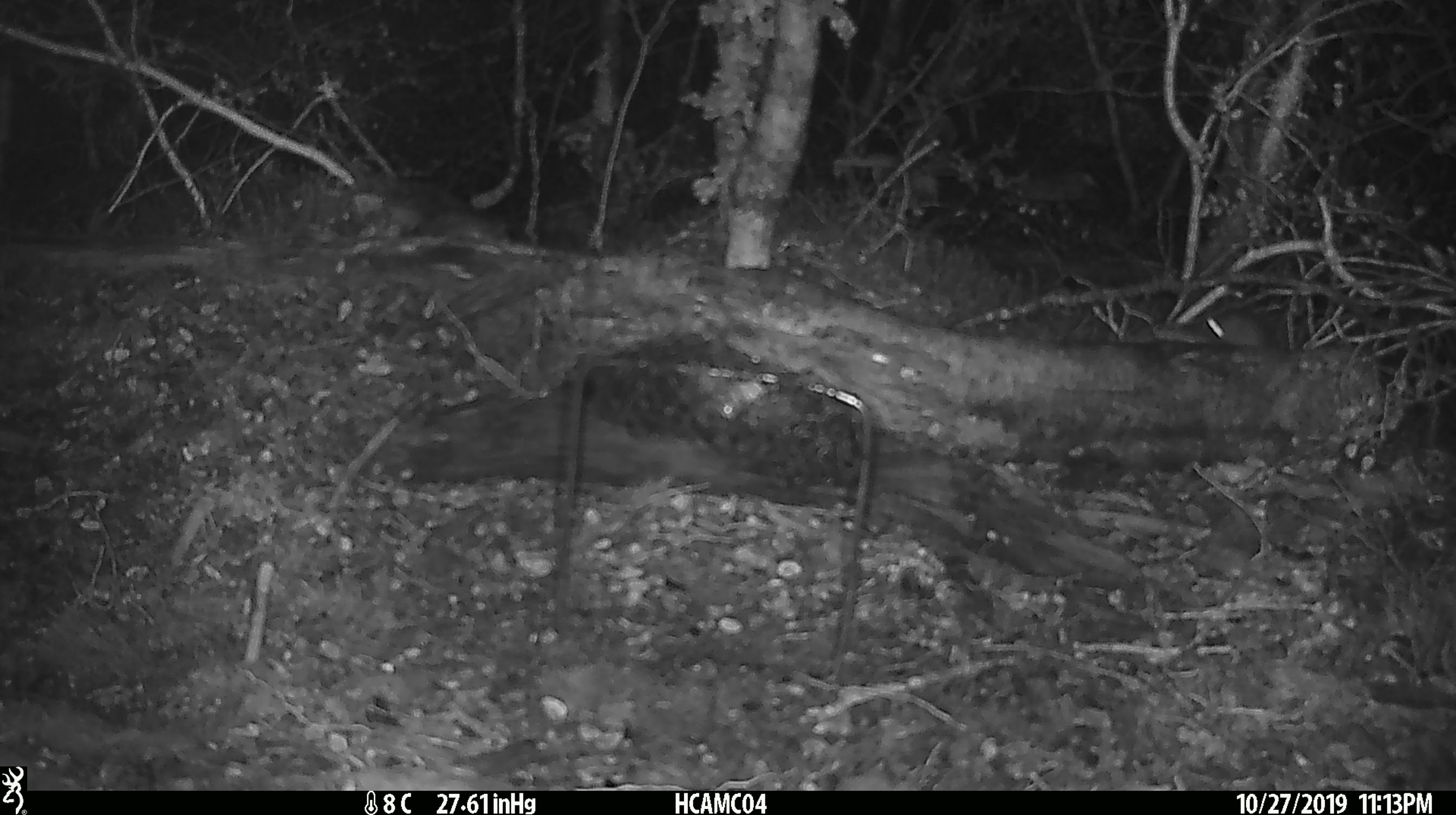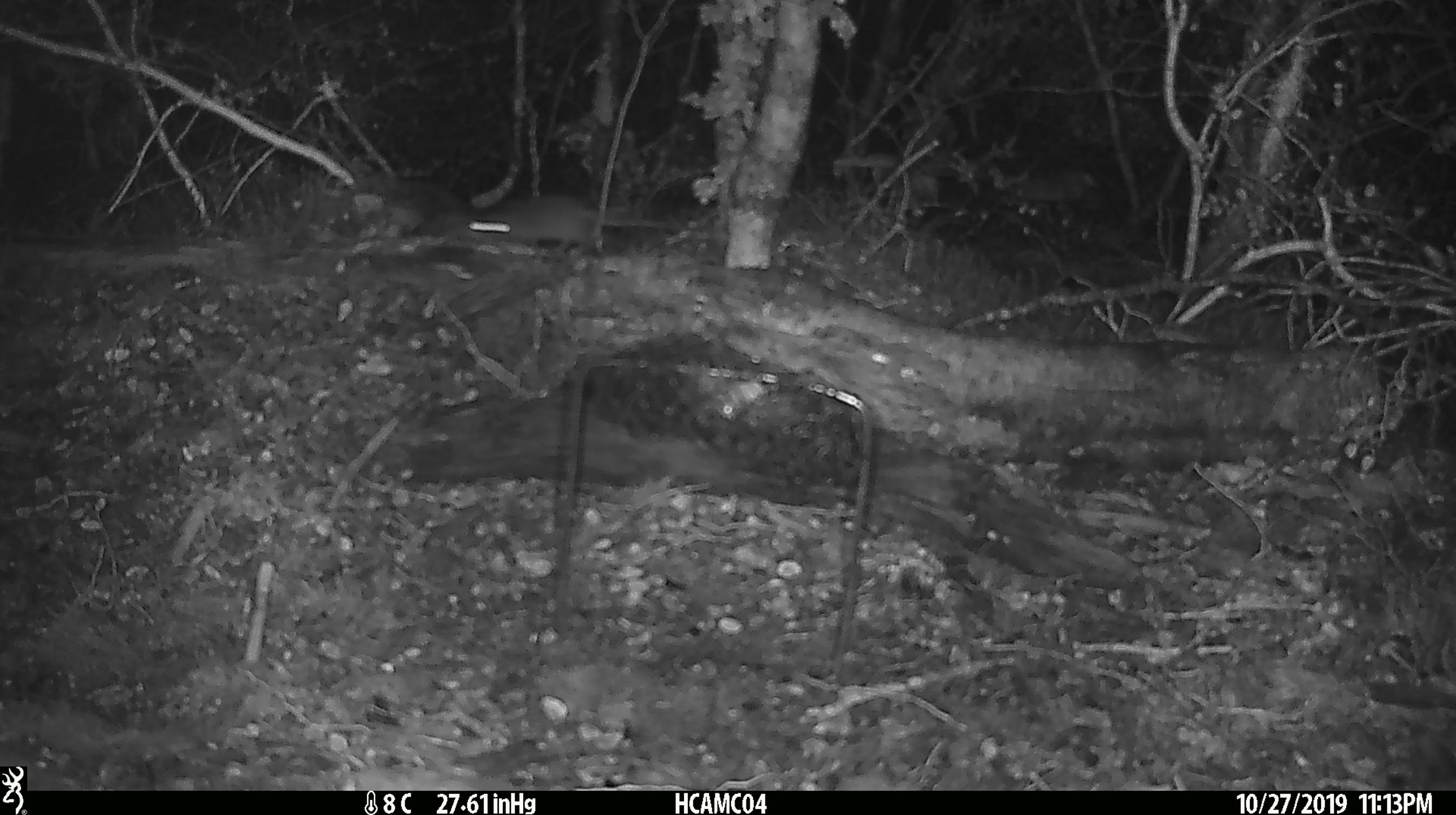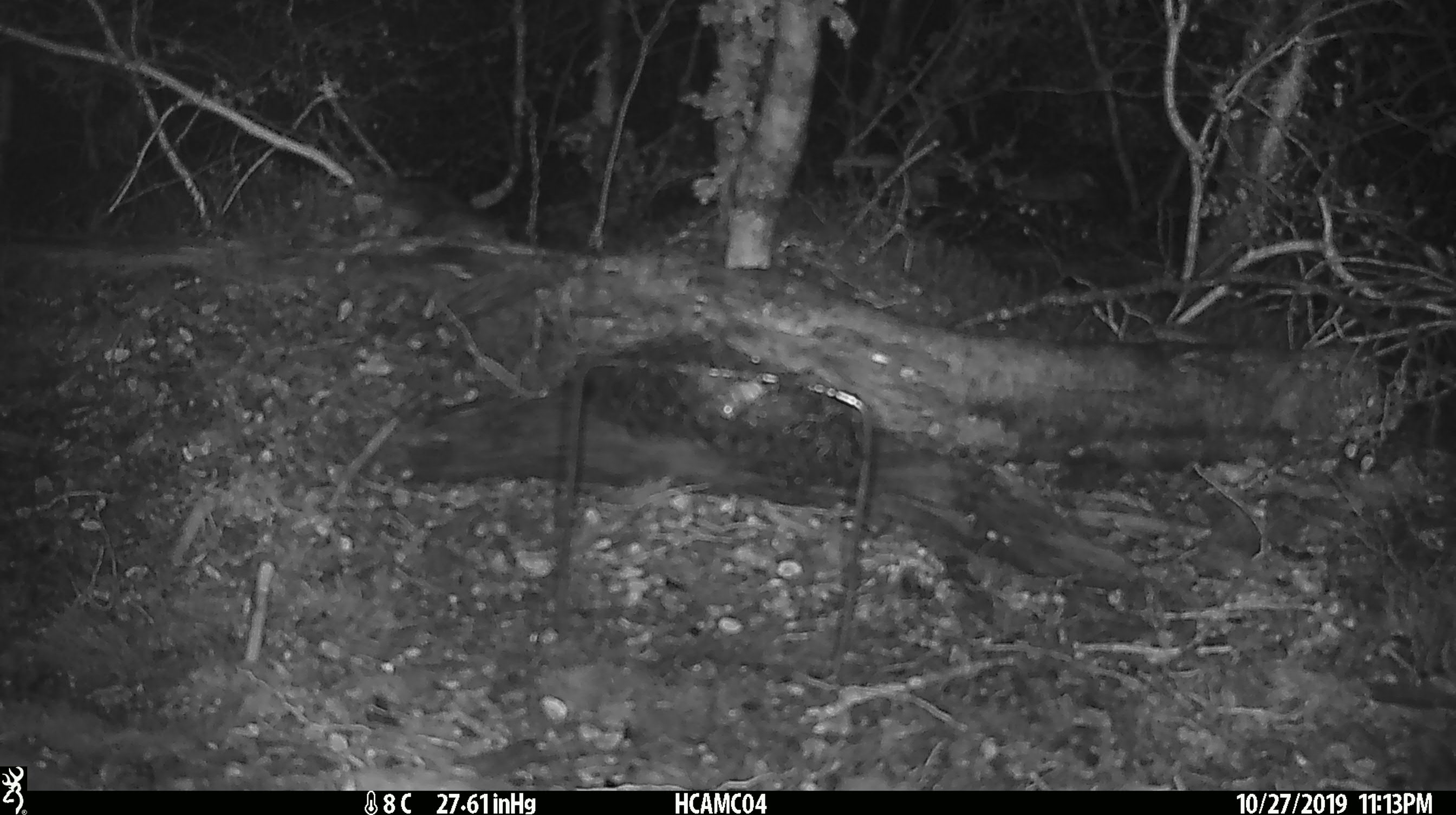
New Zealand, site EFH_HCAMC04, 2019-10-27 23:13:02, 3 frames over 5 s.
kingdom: Animalia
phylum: Chordata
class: Mammalia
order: Rodentia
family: Muridae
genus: Mus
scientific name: Mus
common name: mouse